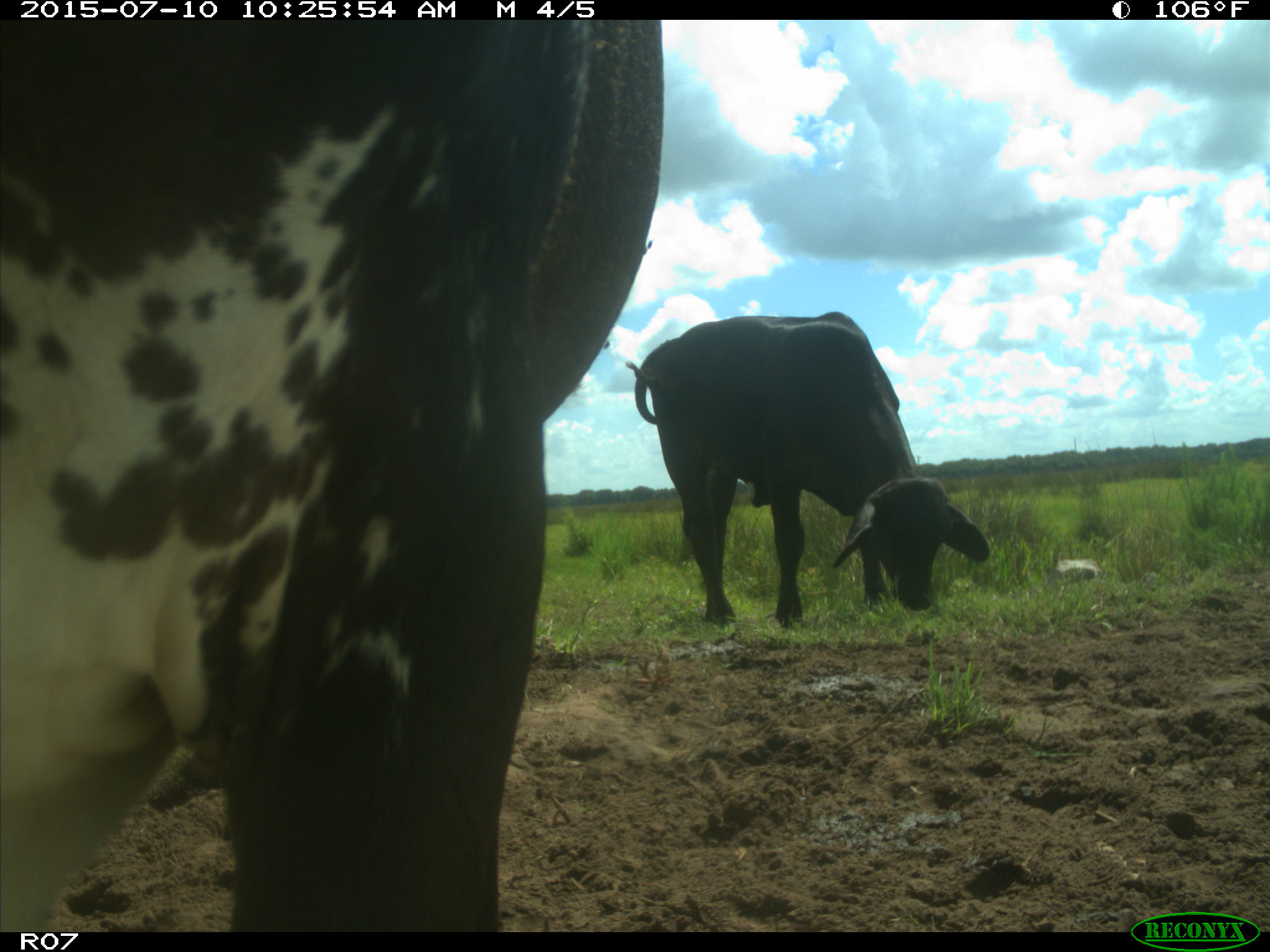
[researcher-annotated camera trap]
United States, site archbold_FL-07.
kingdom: Animalia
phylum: Chordata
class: Mammalia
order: Artiodactyla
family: Bovidae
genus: Bos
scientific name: Bos taurus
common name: domestic cow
Bos taurus (domestic cow).